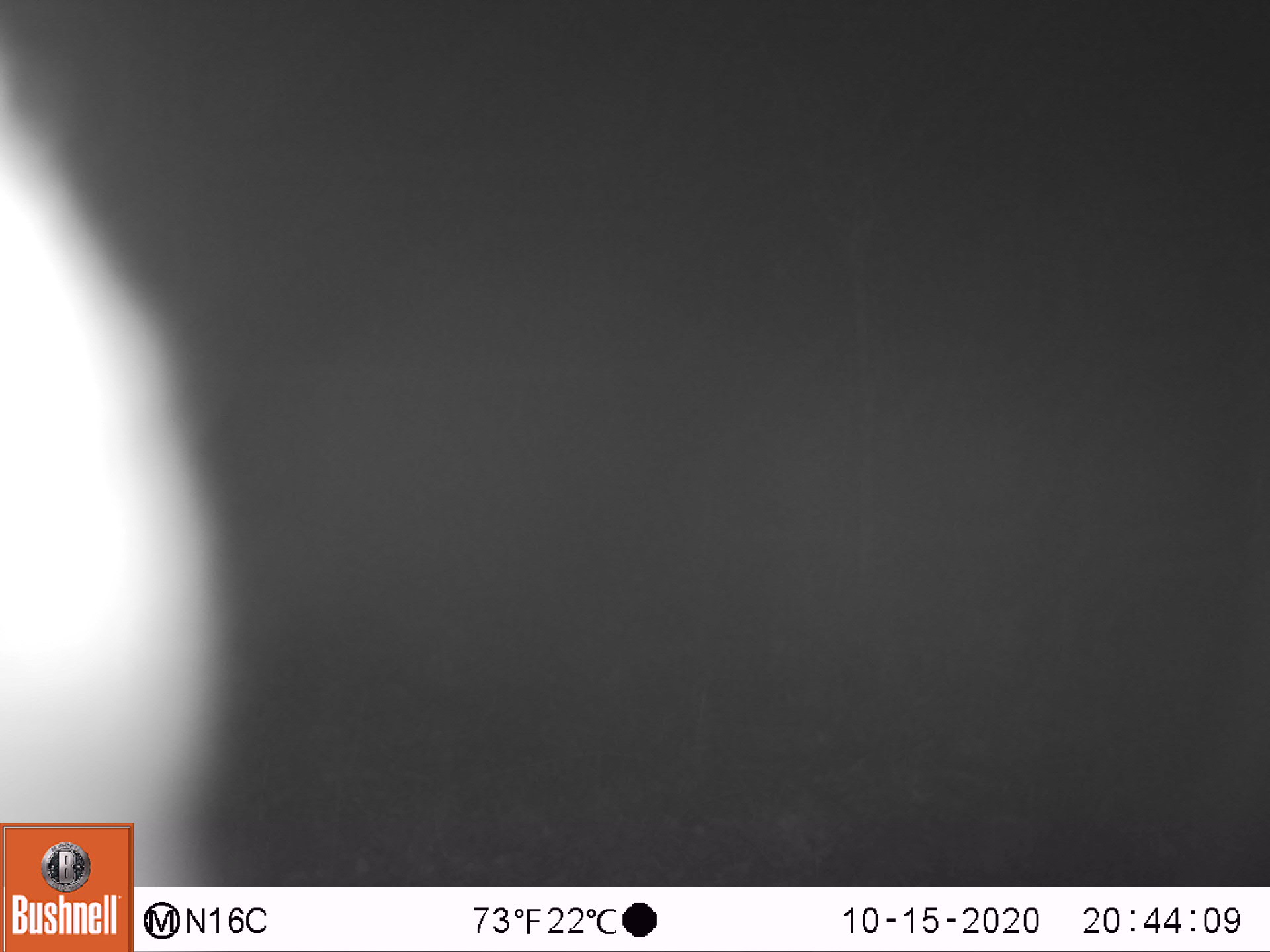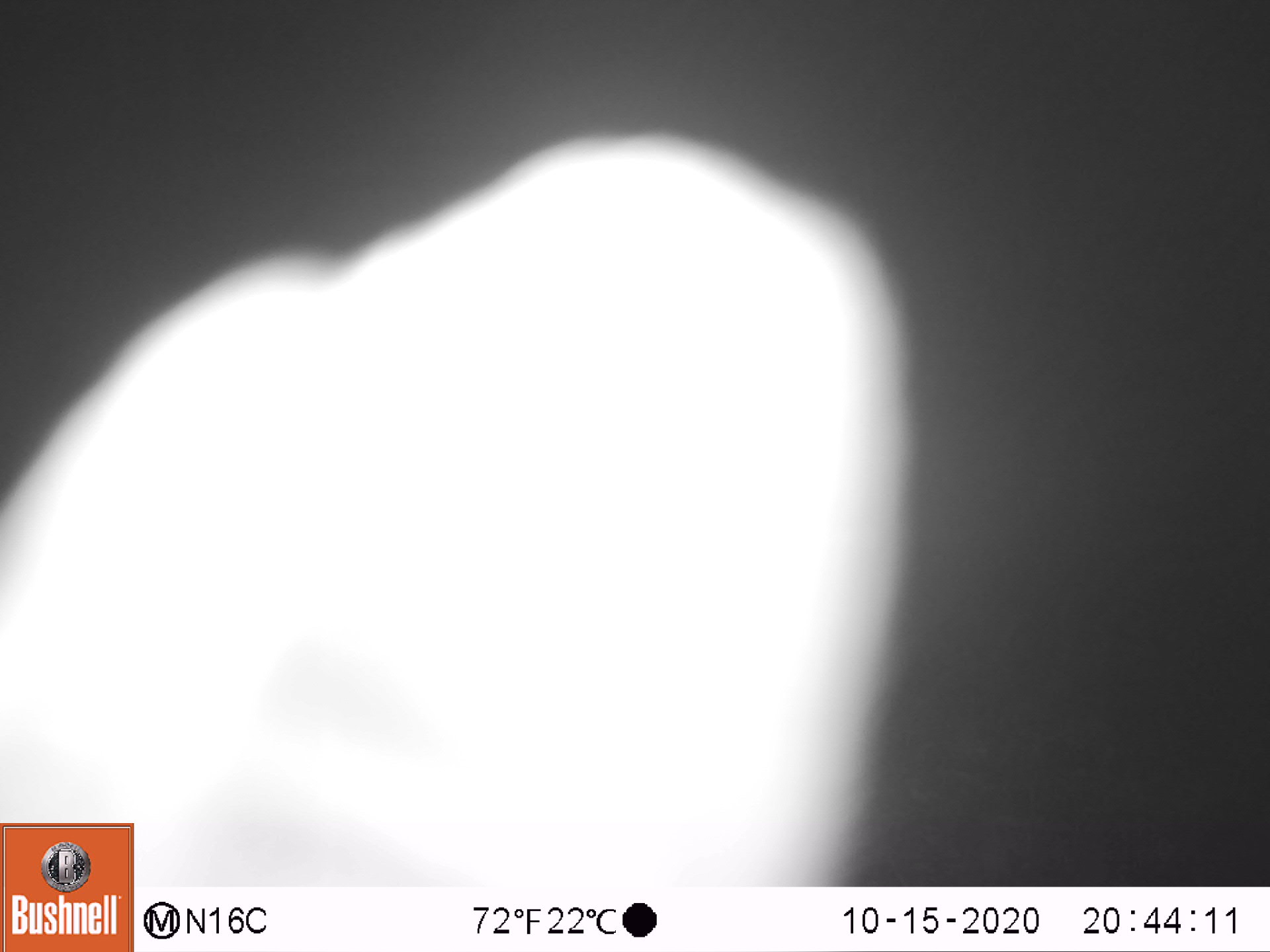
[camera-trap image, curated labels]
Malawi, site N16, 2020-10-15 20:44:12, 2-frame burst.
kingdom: Animalia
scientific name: Animalia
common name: other animal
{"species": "other animal (Animalia)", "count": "1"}